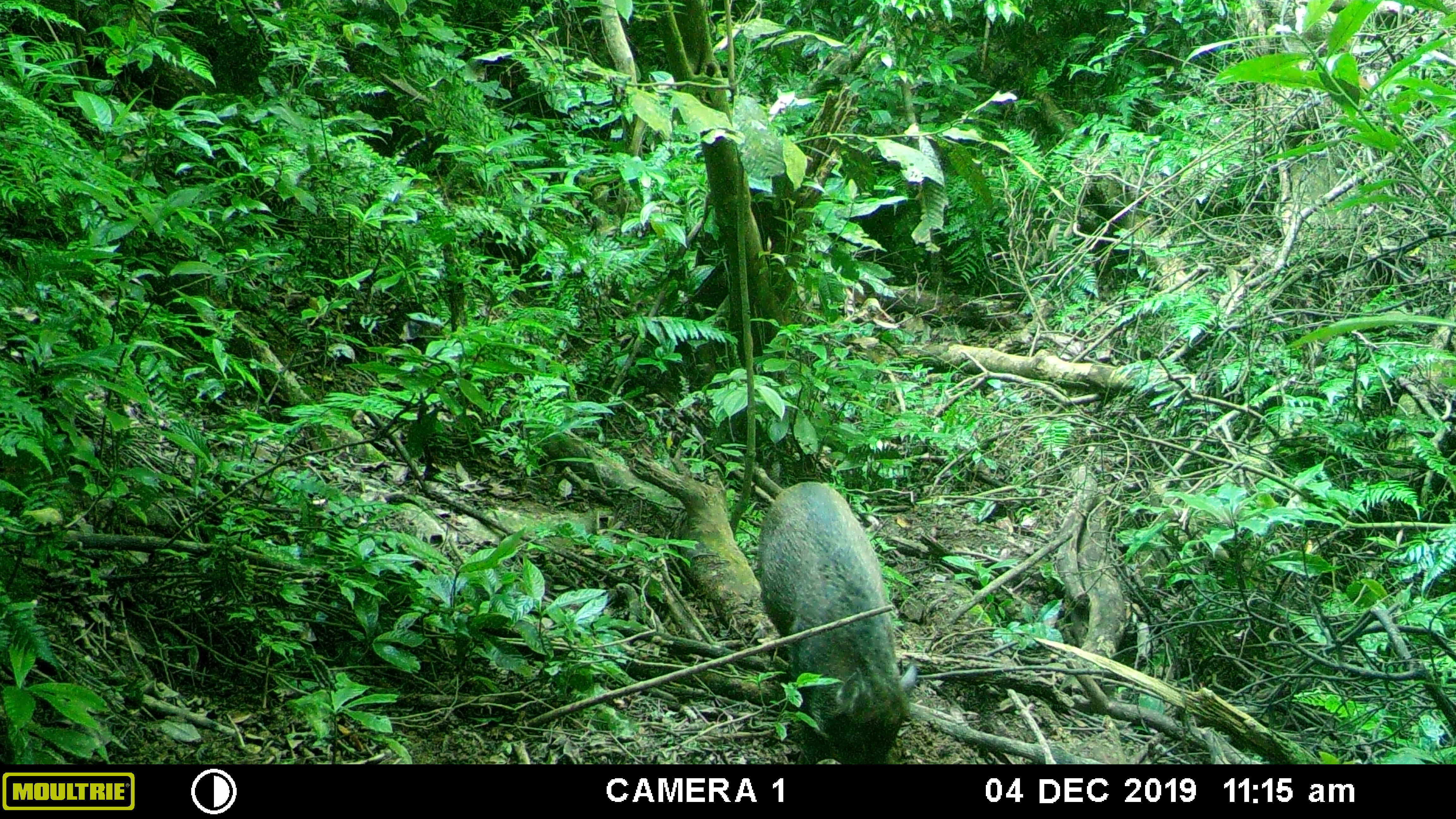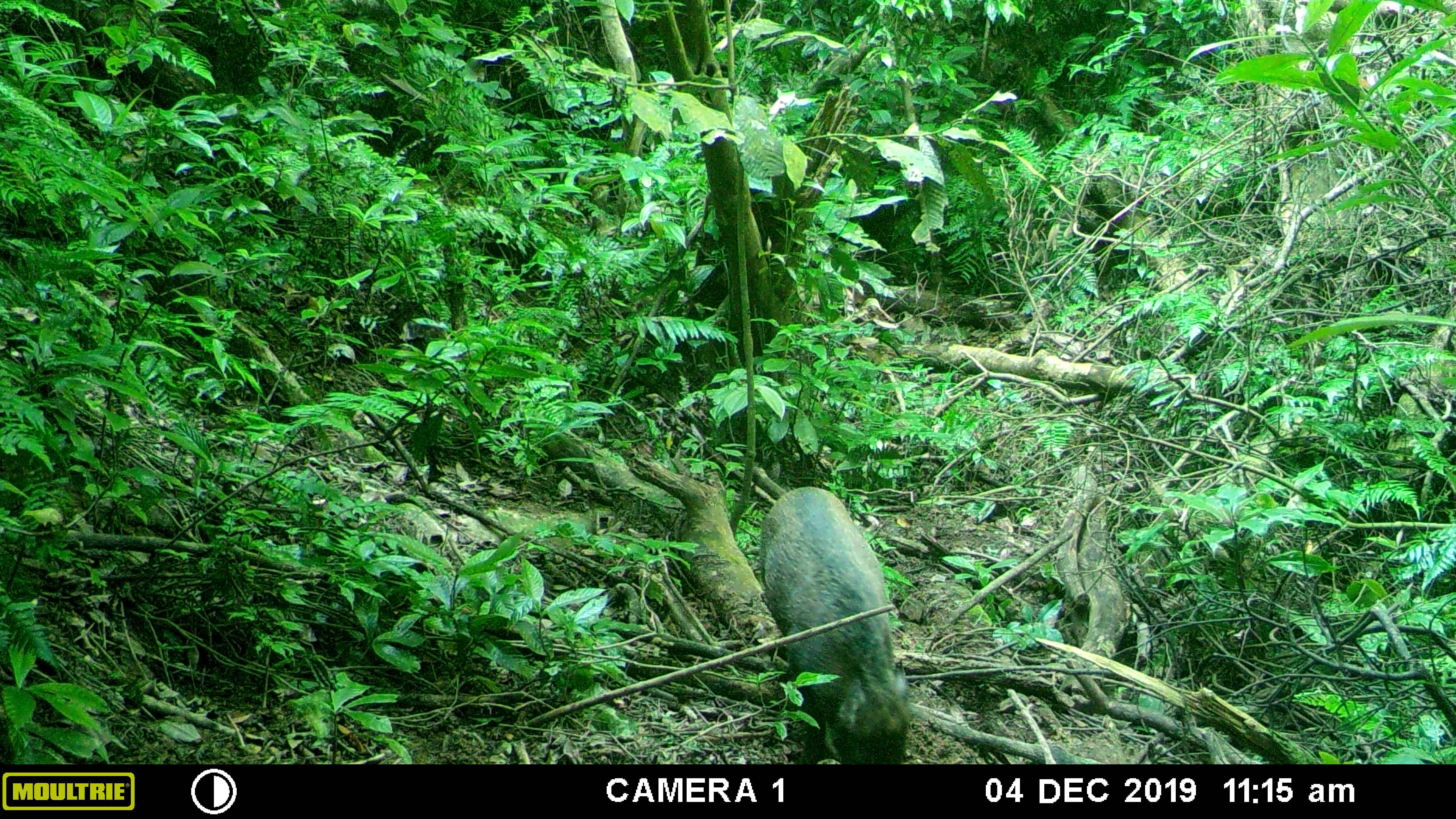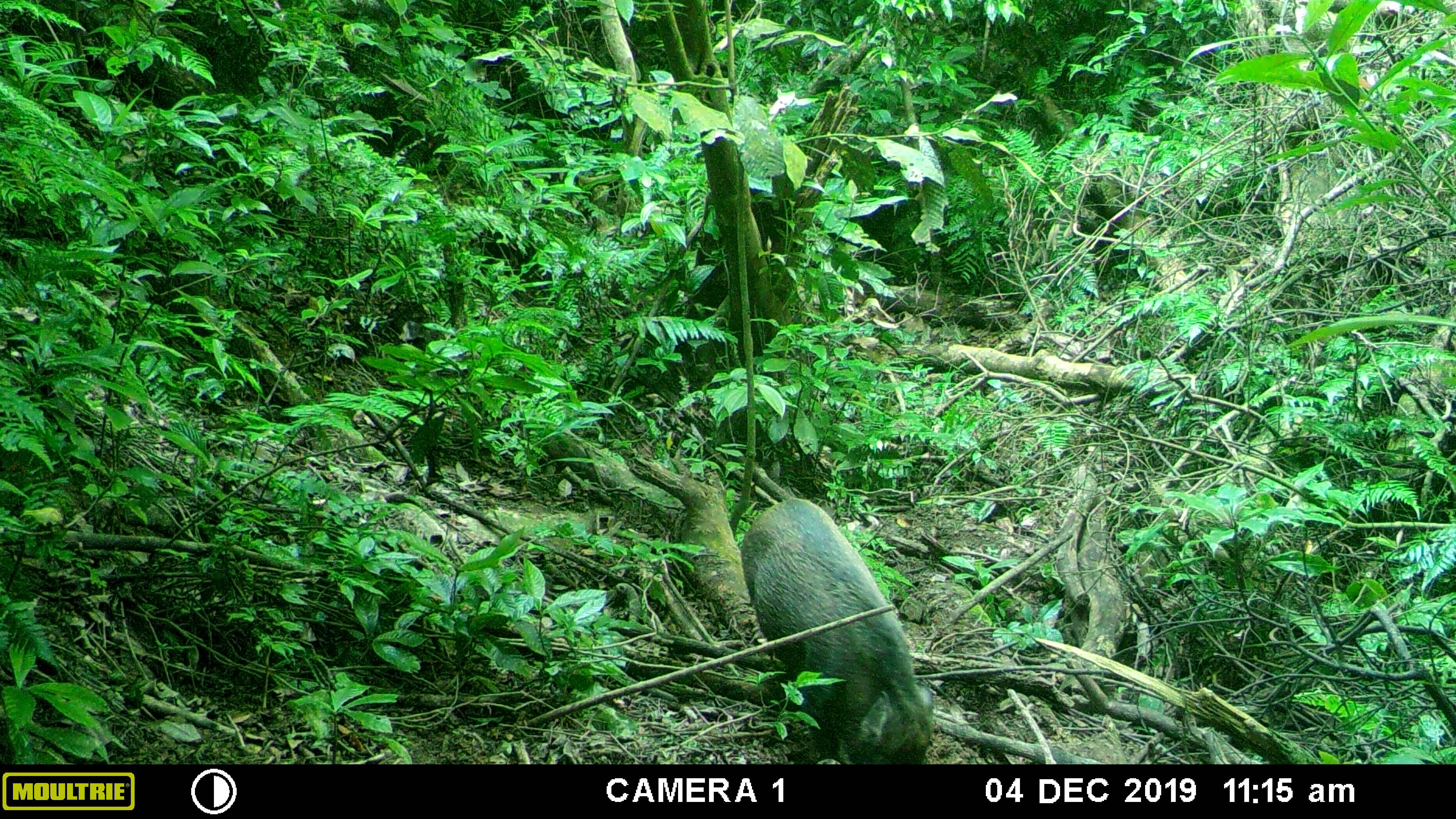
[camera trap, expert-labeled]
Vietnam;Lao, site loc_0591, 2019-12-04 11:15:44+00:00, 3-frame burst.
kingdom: Animalia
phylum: Chordata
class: Mammalia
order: Artiodactyla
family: Suidae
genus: Sus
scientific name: Sus scrofa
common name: eurasian wild pig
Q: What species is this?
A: Eurasian wild pig (Sus scrofa).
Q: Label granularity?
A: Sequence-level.